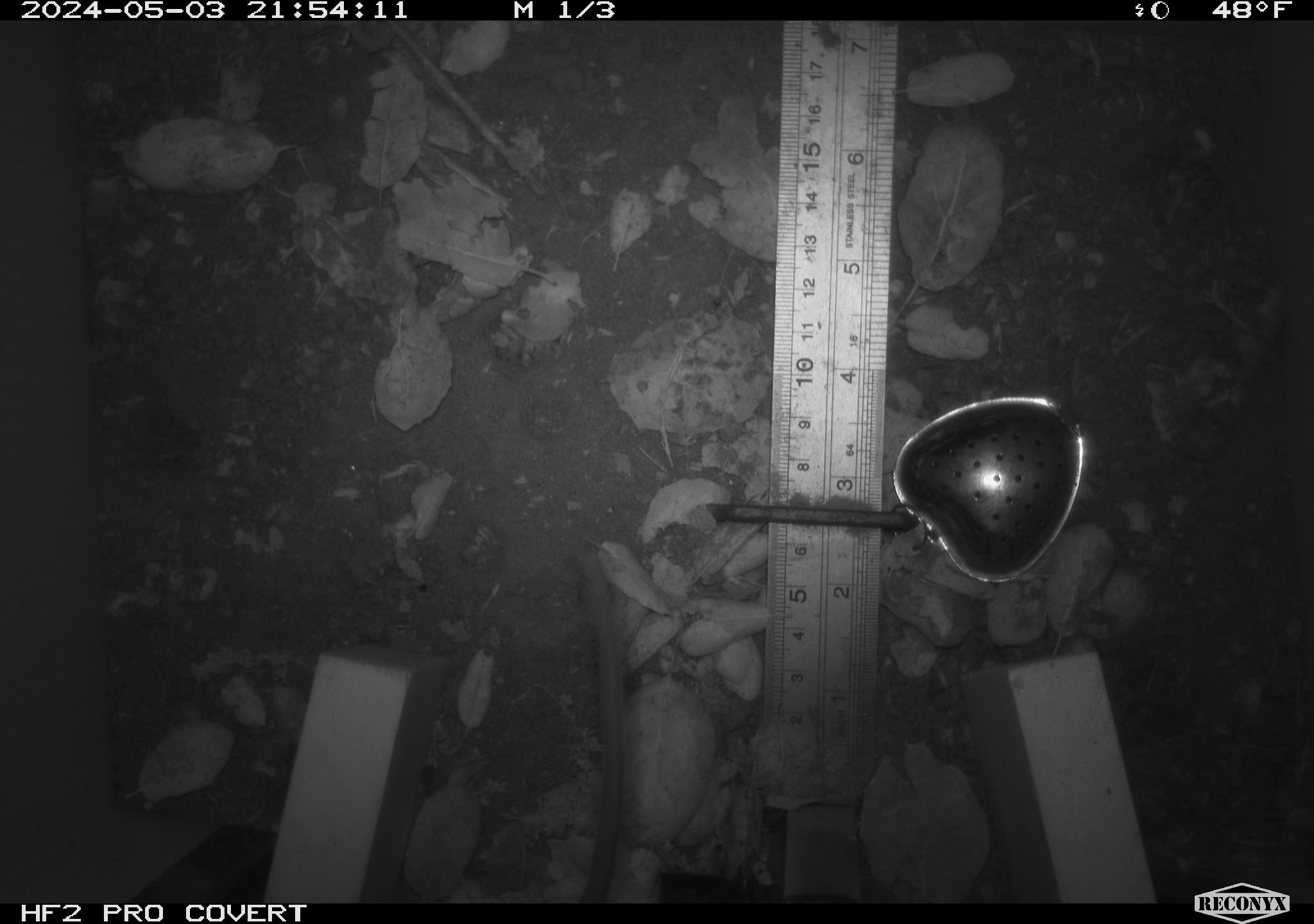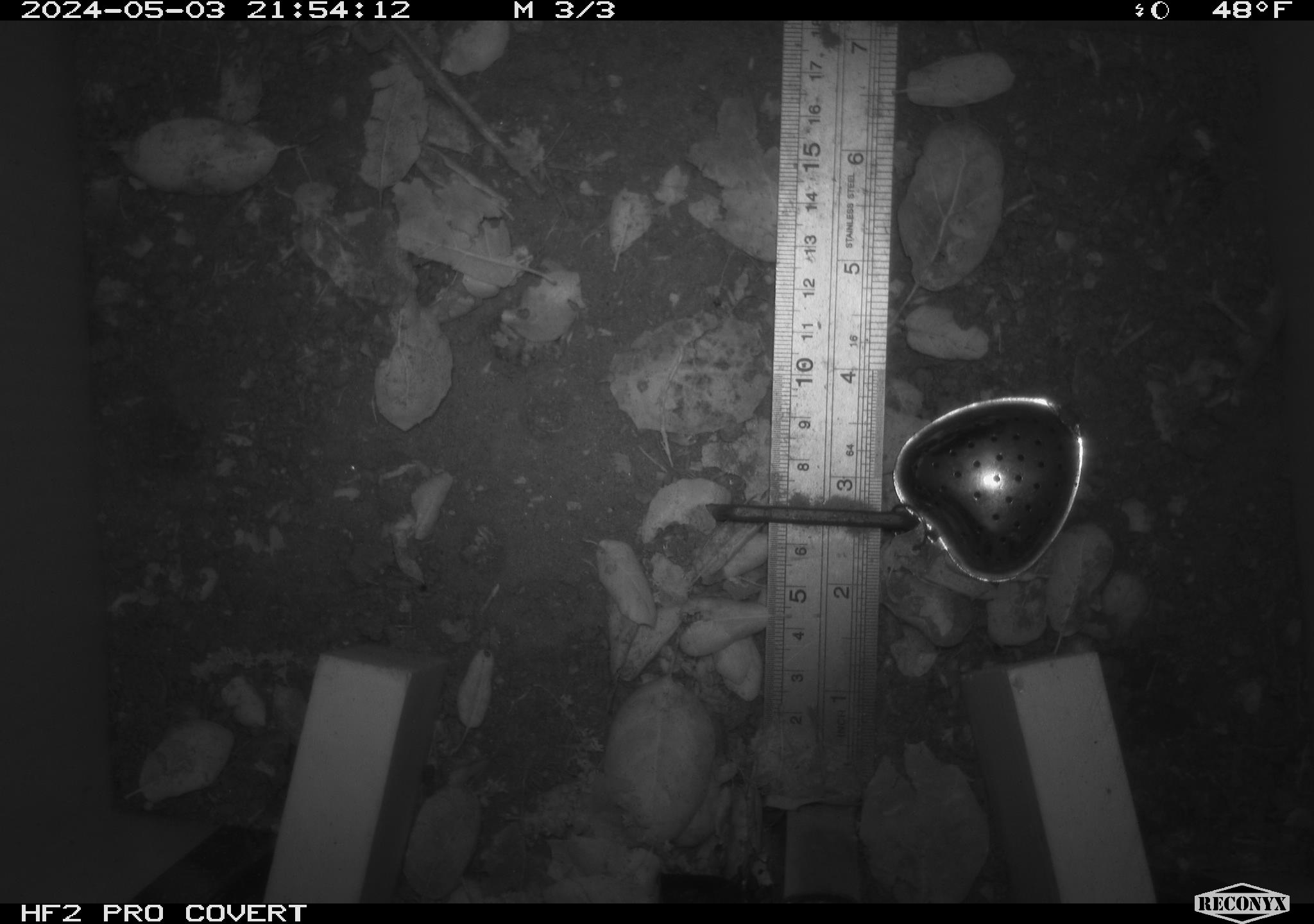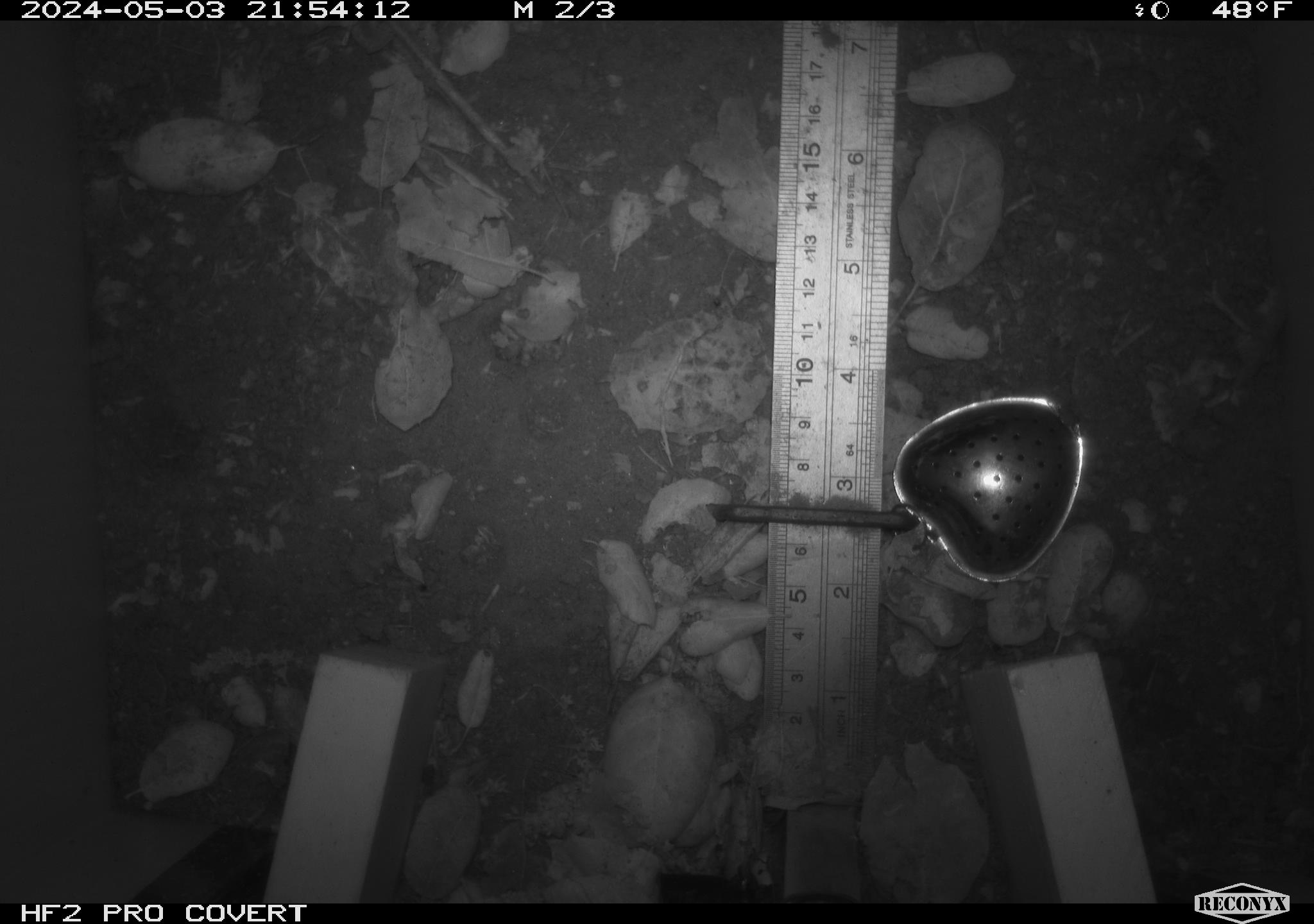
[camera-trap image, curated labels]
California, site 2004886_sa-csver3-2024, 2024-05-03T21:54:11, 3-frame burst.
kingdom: Animalia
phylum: Chordata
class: Mammalia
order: Rodentia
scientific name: Rodentia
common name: rodent